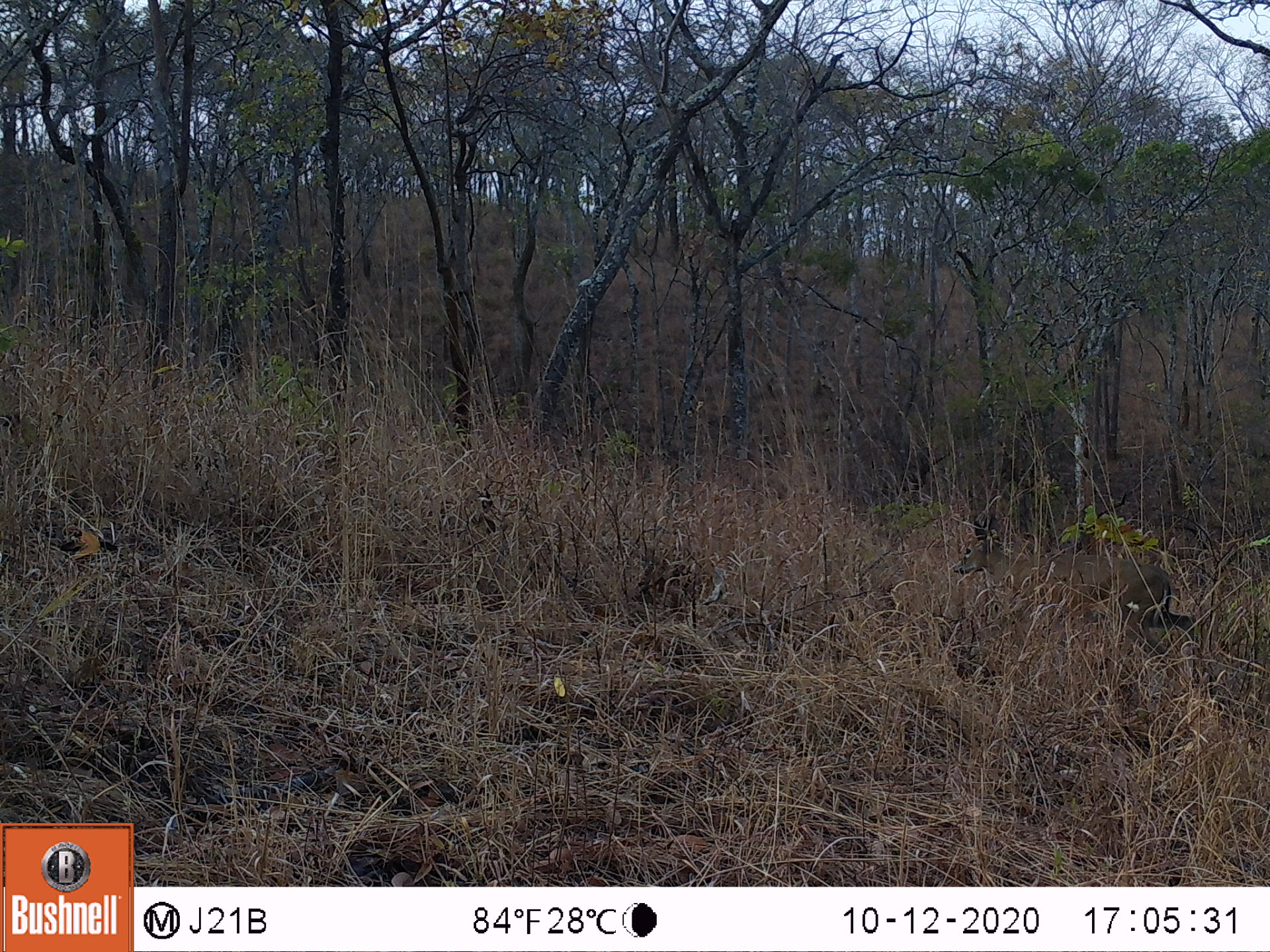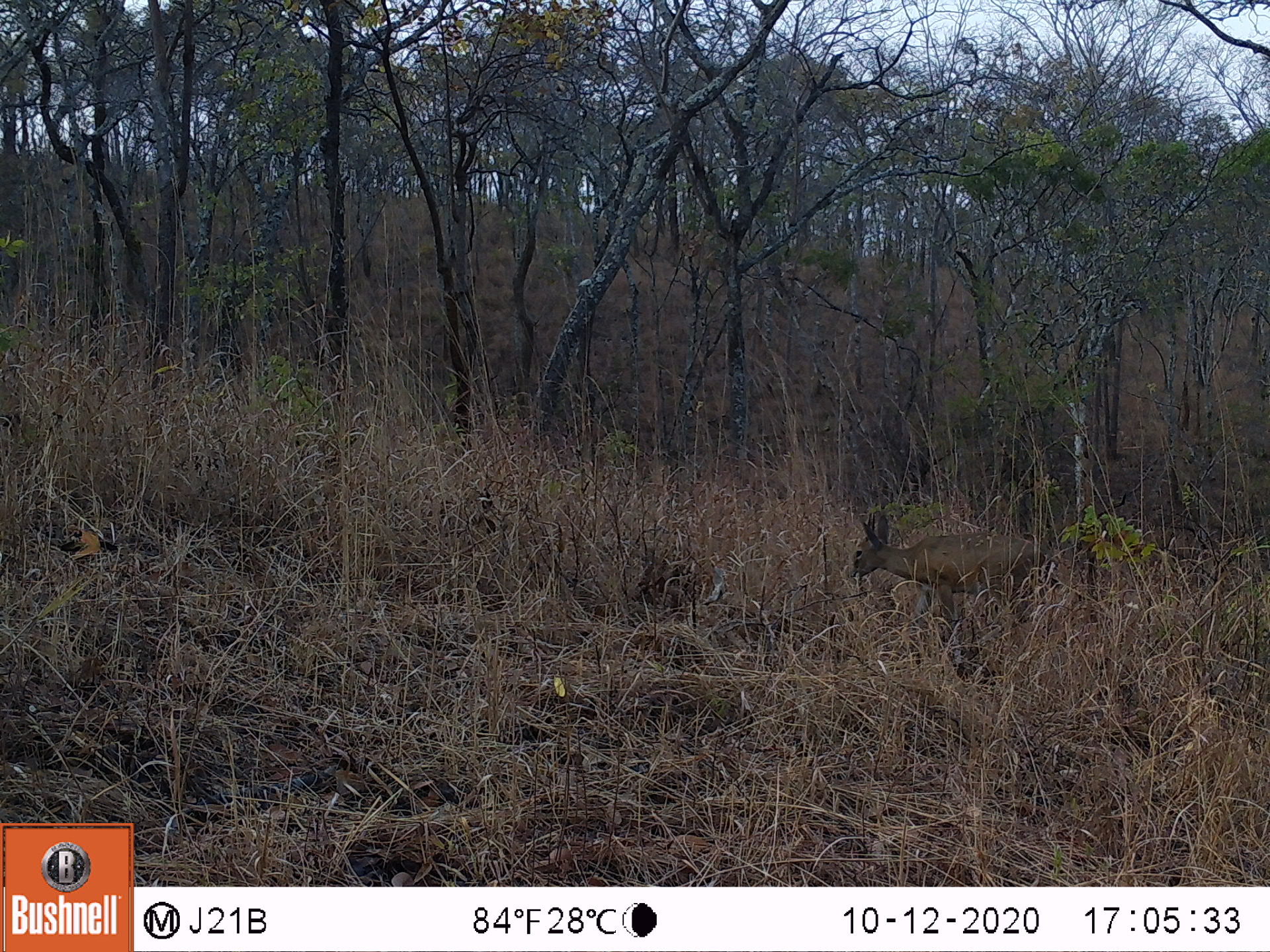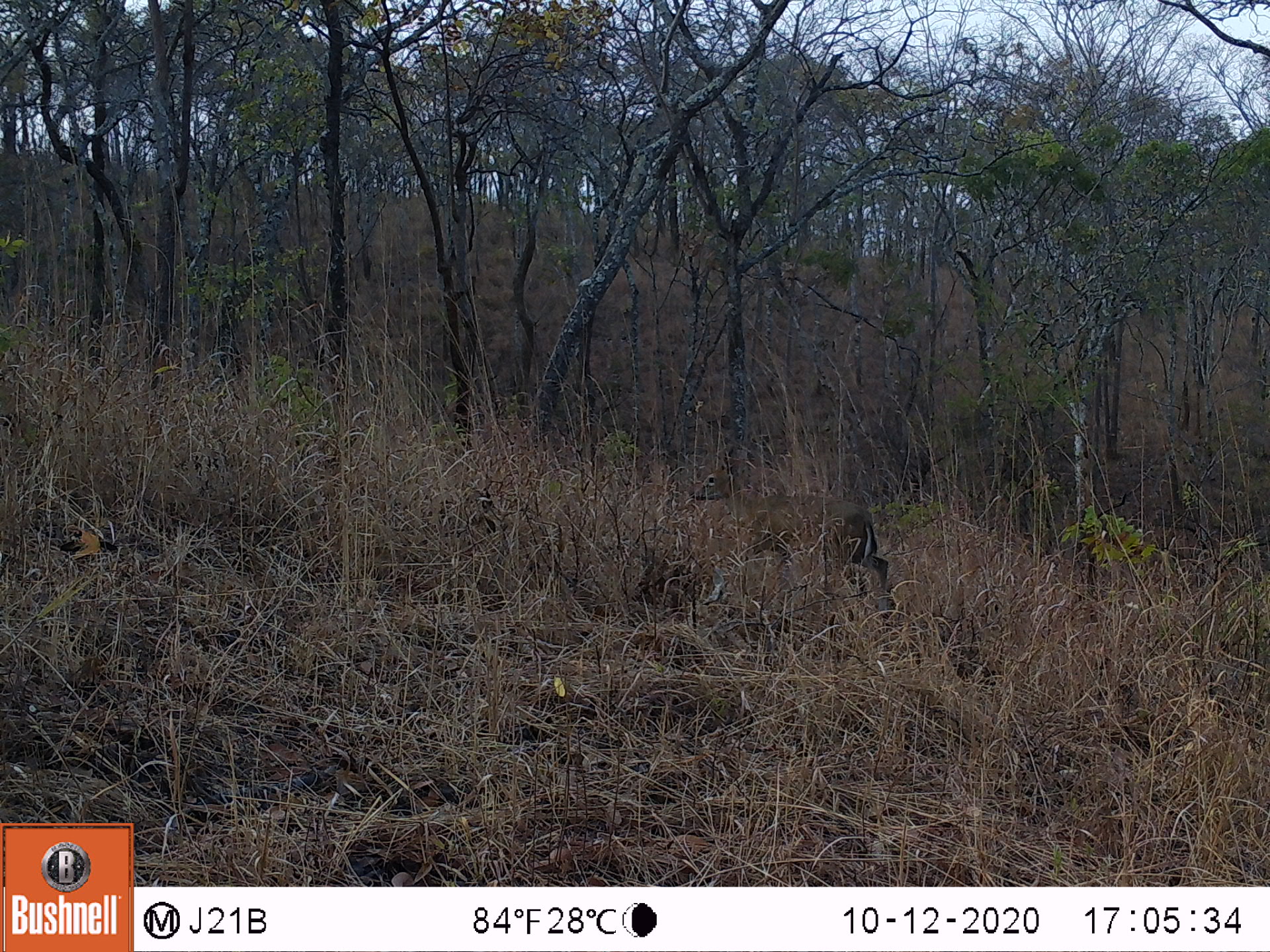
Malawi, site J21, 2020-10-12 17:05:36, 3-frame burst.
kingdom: Animalia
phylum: Chordata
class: Mammalia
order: Artiodactyla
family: Bovidae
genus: Sylvicapra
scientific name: Sylvicapra grimmia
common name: common duiker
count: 1